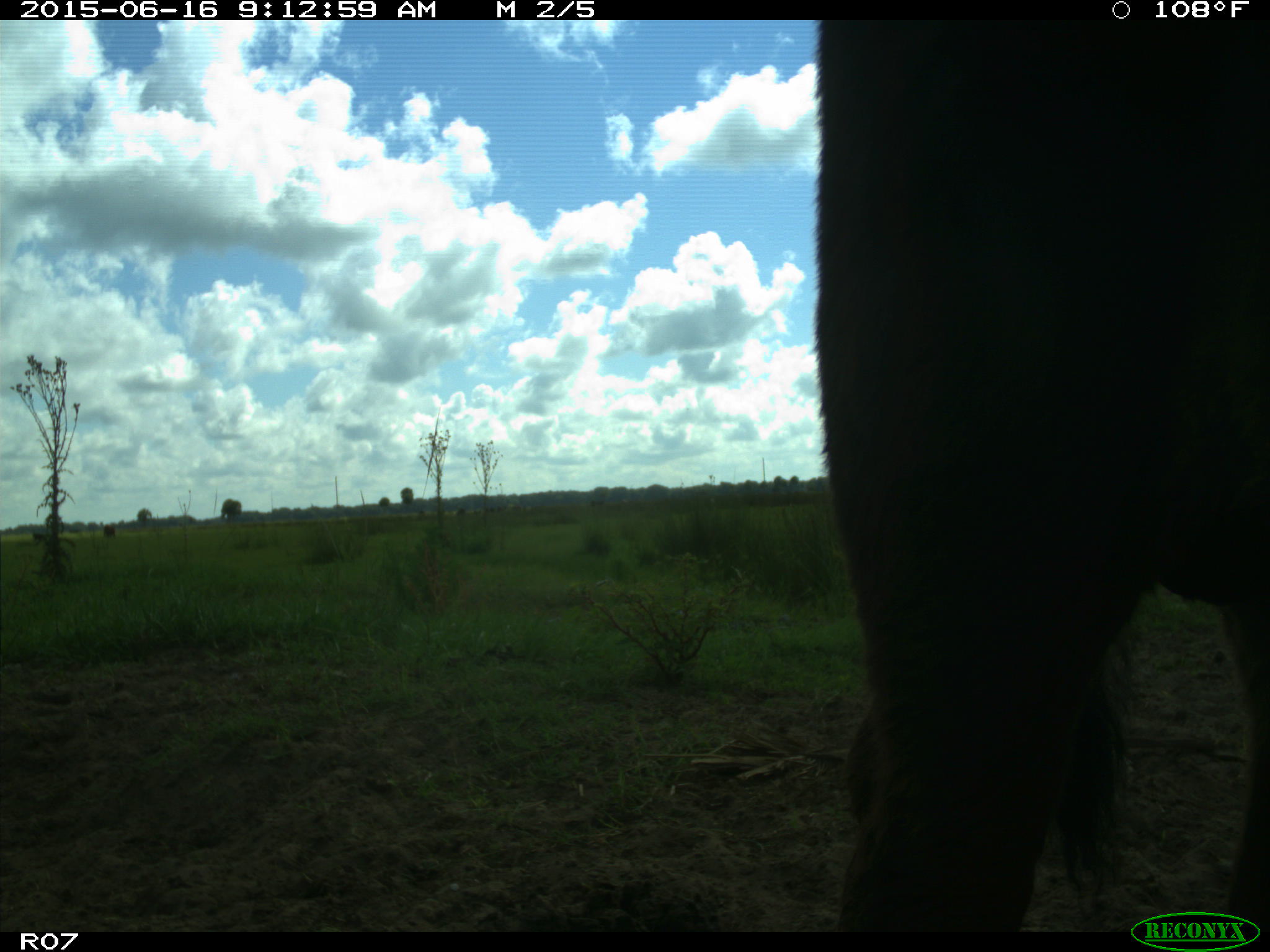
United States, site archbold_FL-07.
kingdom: Animalia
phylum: Chordata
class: Mammalia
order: Artiodactyla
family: Bovidae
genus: Bos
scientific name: Bos taurus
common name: domestic cow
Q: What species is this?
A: Bos taurus (domestic cow).